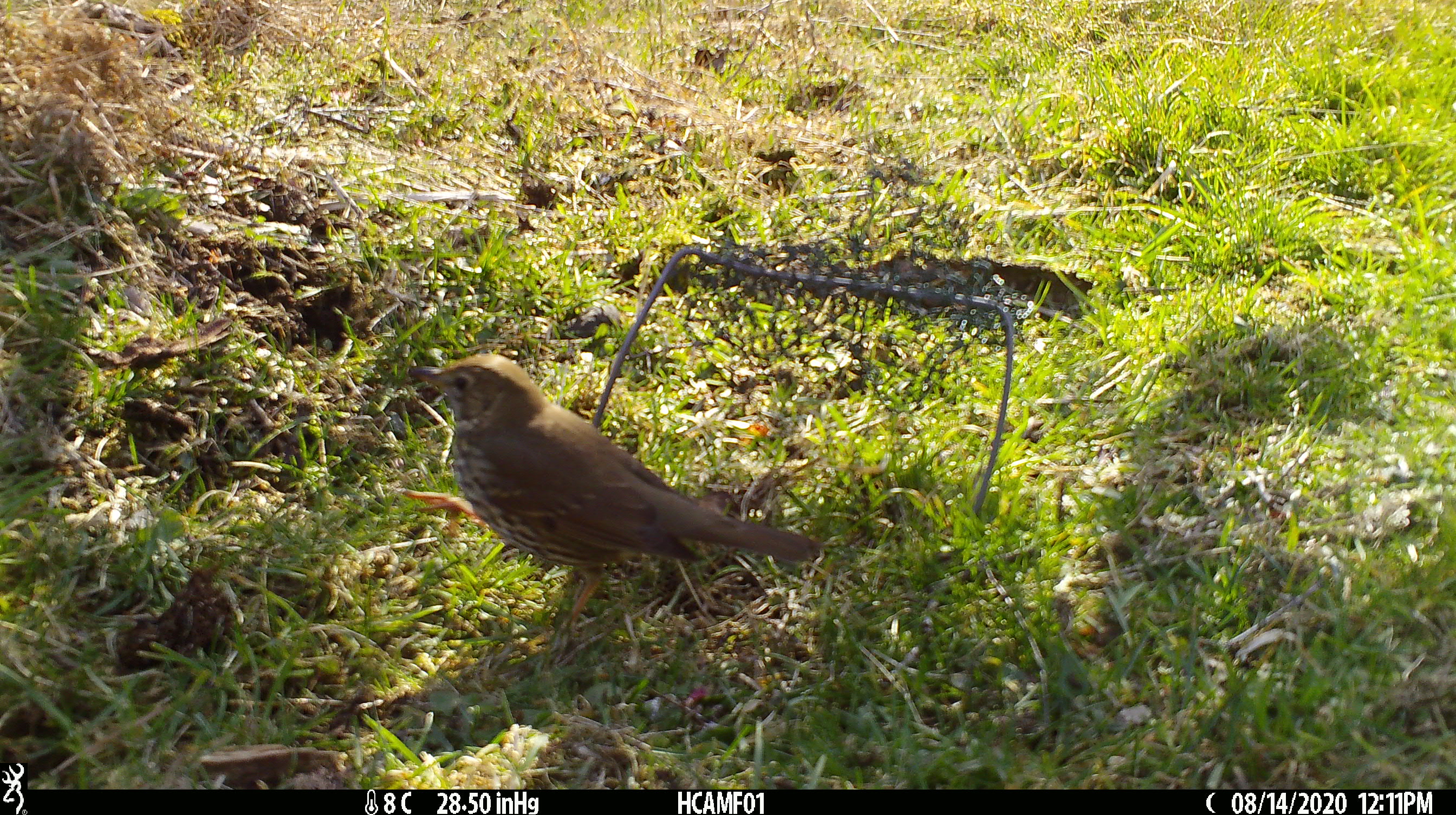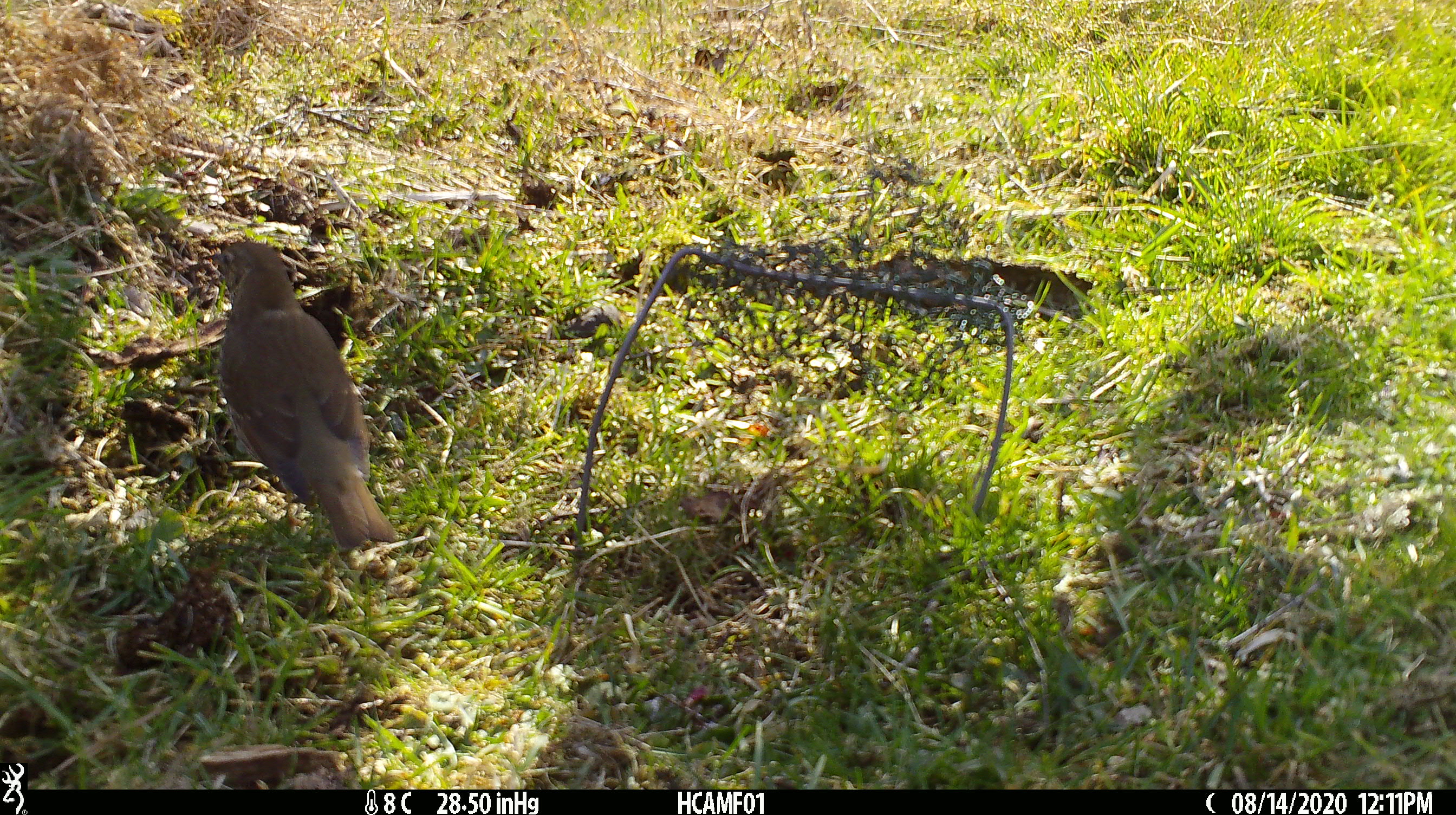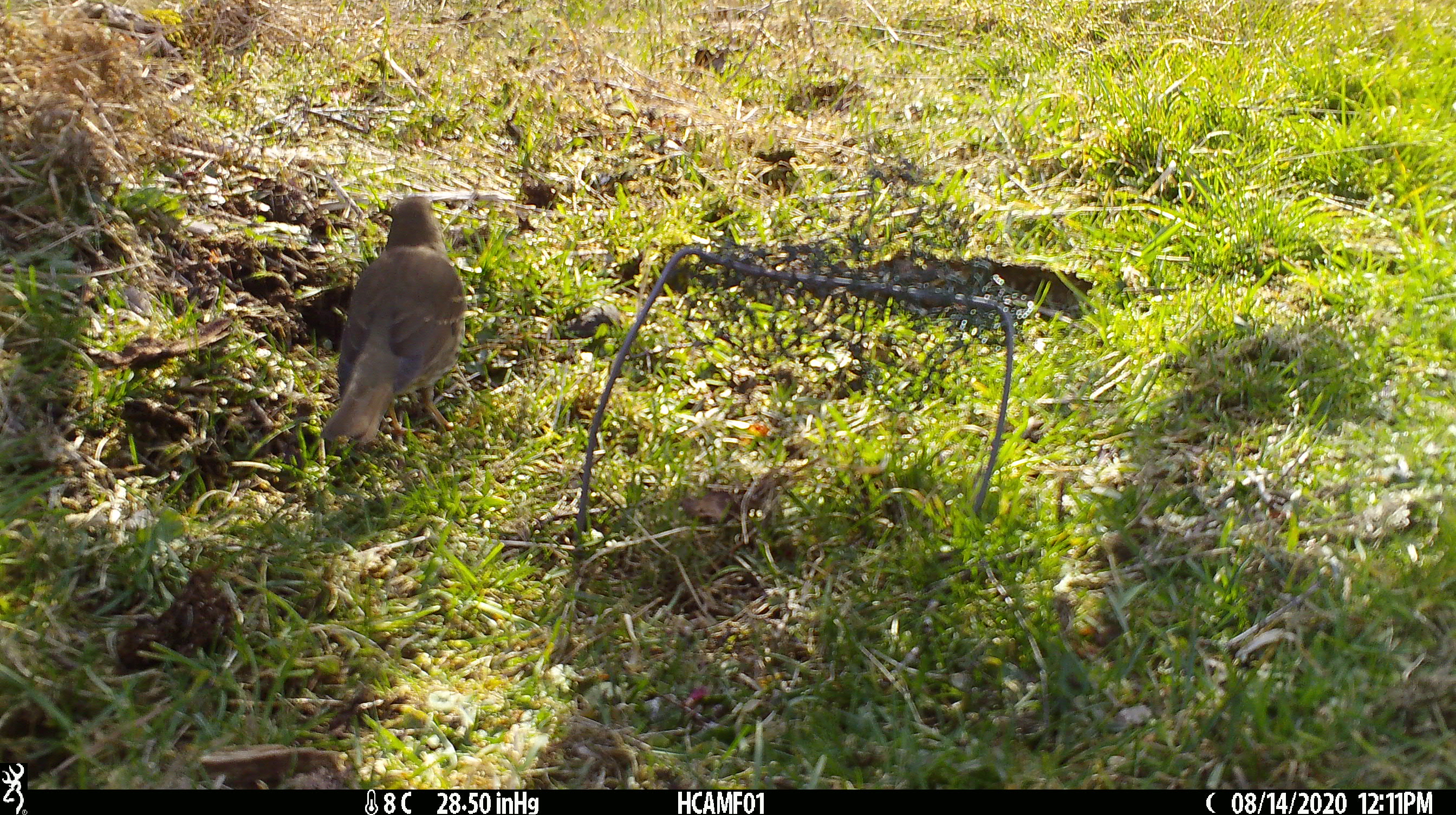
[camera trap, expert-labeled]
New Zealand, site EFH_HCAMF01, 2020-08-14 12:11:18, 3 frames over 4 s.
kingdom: Animalia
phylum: Chordata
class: Aves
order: Passeriformes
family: Turdidae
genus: Turdus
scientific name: Turdus philomelos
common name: song thrush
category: thrush